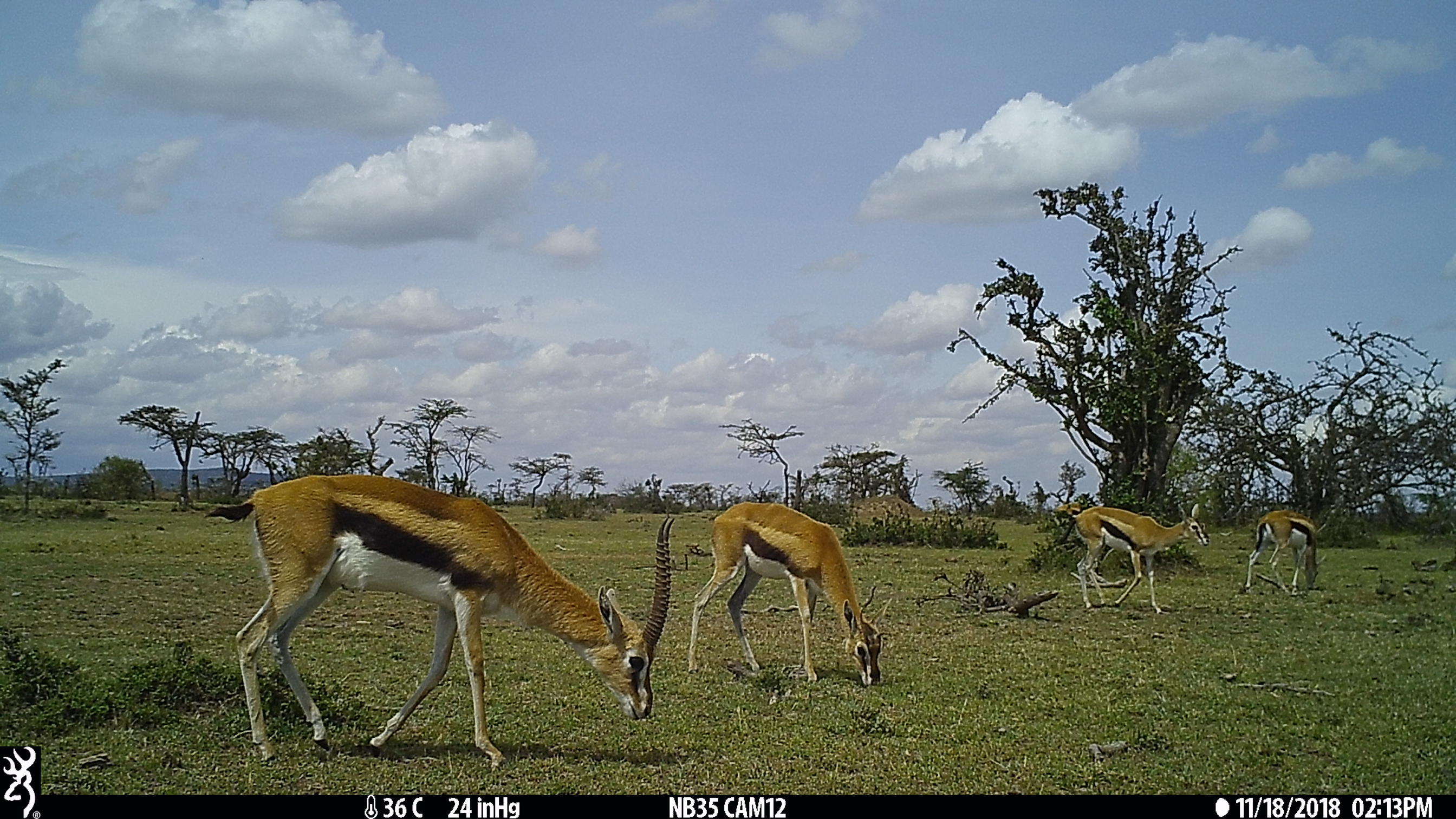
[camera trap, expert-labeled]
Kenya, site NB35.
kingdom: Animalia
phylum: Chordata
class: Mammalia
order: Artiodactyla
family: Bovidae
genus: Eudorcas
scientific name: Eudorcas thomsonii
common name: thomon's gazelle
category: gazelle thomsons